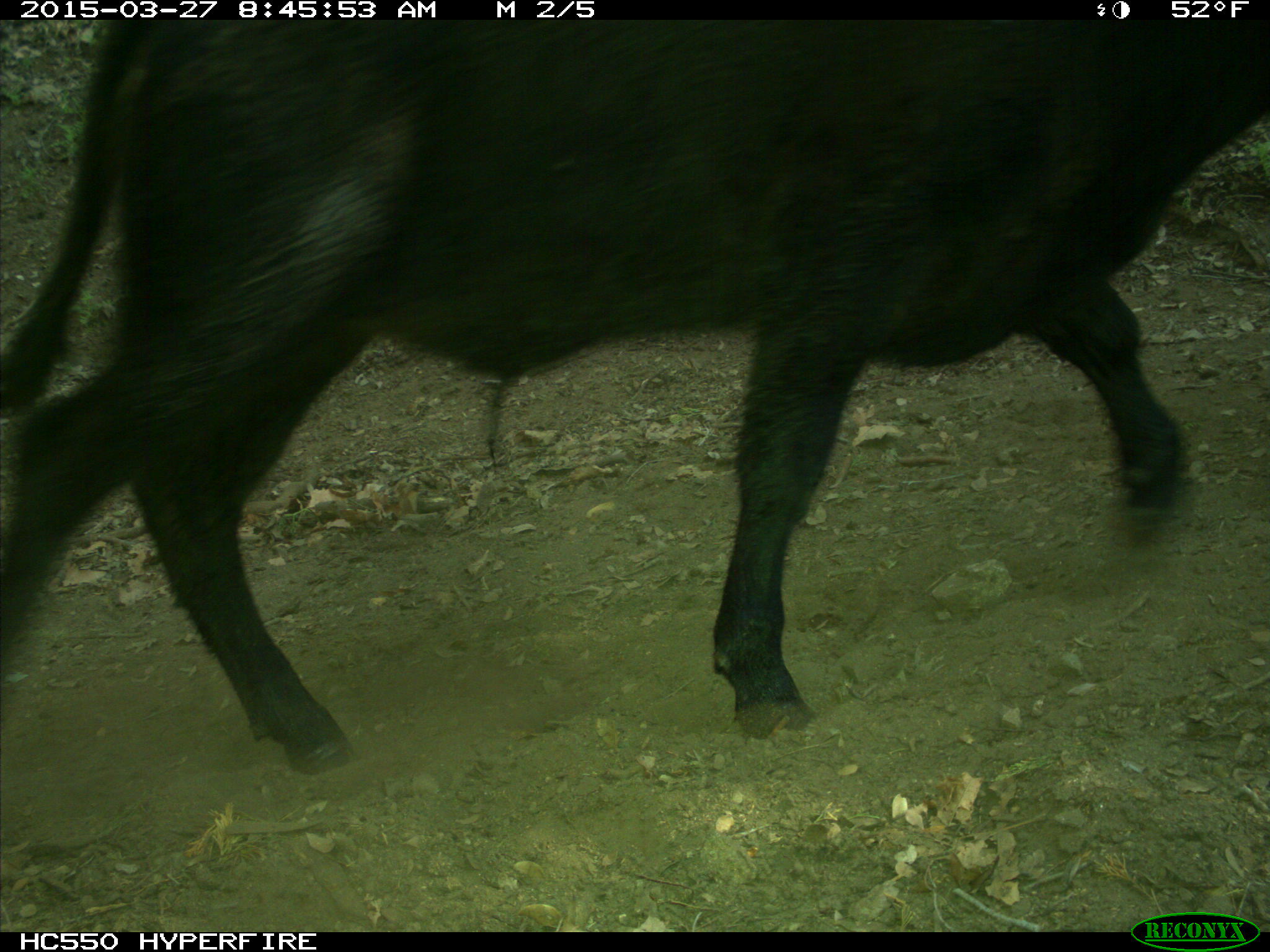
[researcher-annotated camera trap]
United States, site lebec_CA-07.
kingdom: Animalia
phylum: Chordata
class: Mammalia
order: Artiodactyla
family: Bovidae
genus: Bos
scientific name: Bos taurus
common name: domestic cow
Bos taurus (domestic cow).